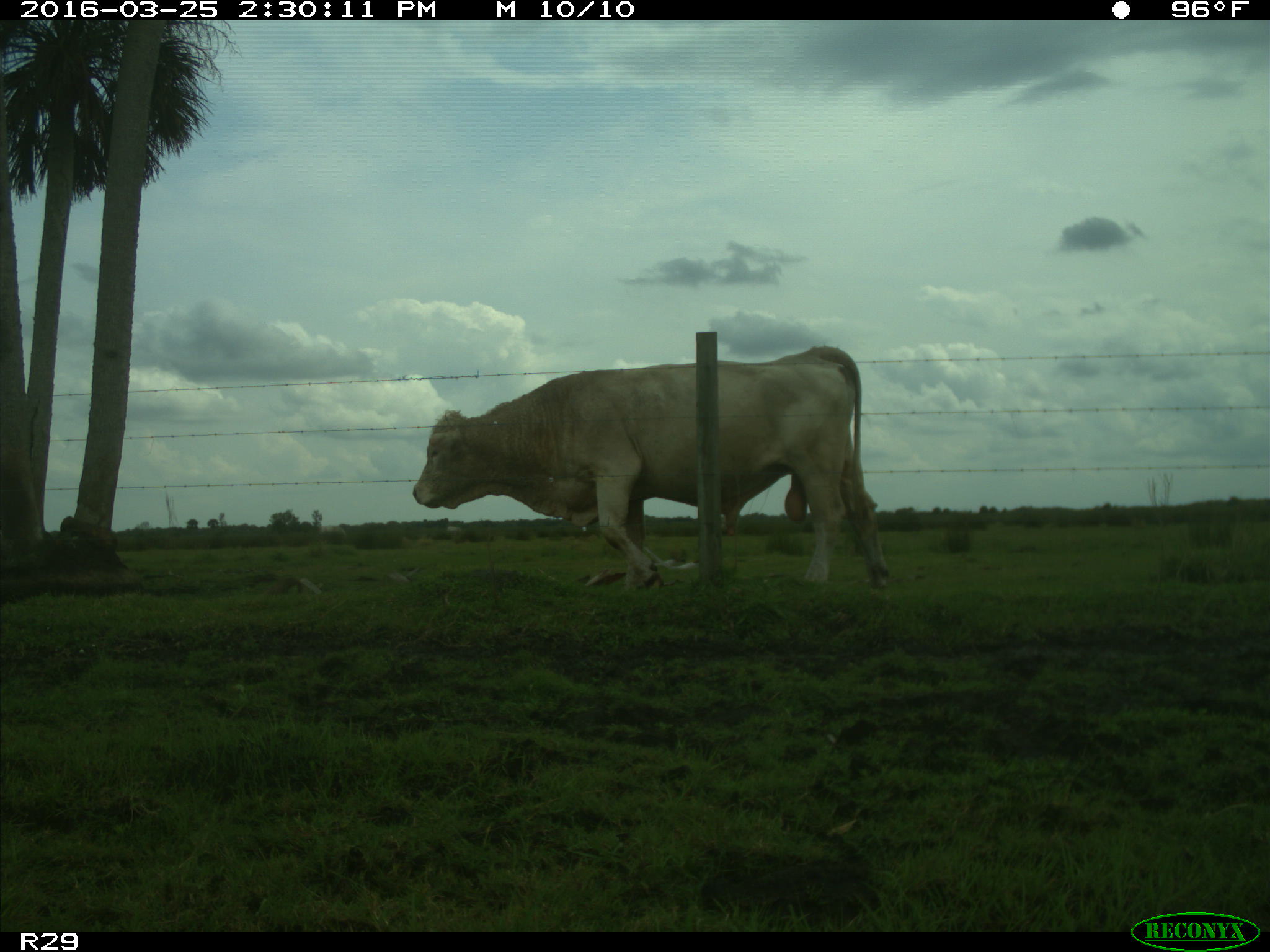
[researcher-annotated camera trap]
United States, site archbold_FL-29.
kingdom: Animalia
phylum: Chordata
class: Mammalia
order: Artiodactyla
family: Bovidae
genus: Bos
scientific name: Bos taurus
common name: domestic cow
Bos taurus (domestic cow).